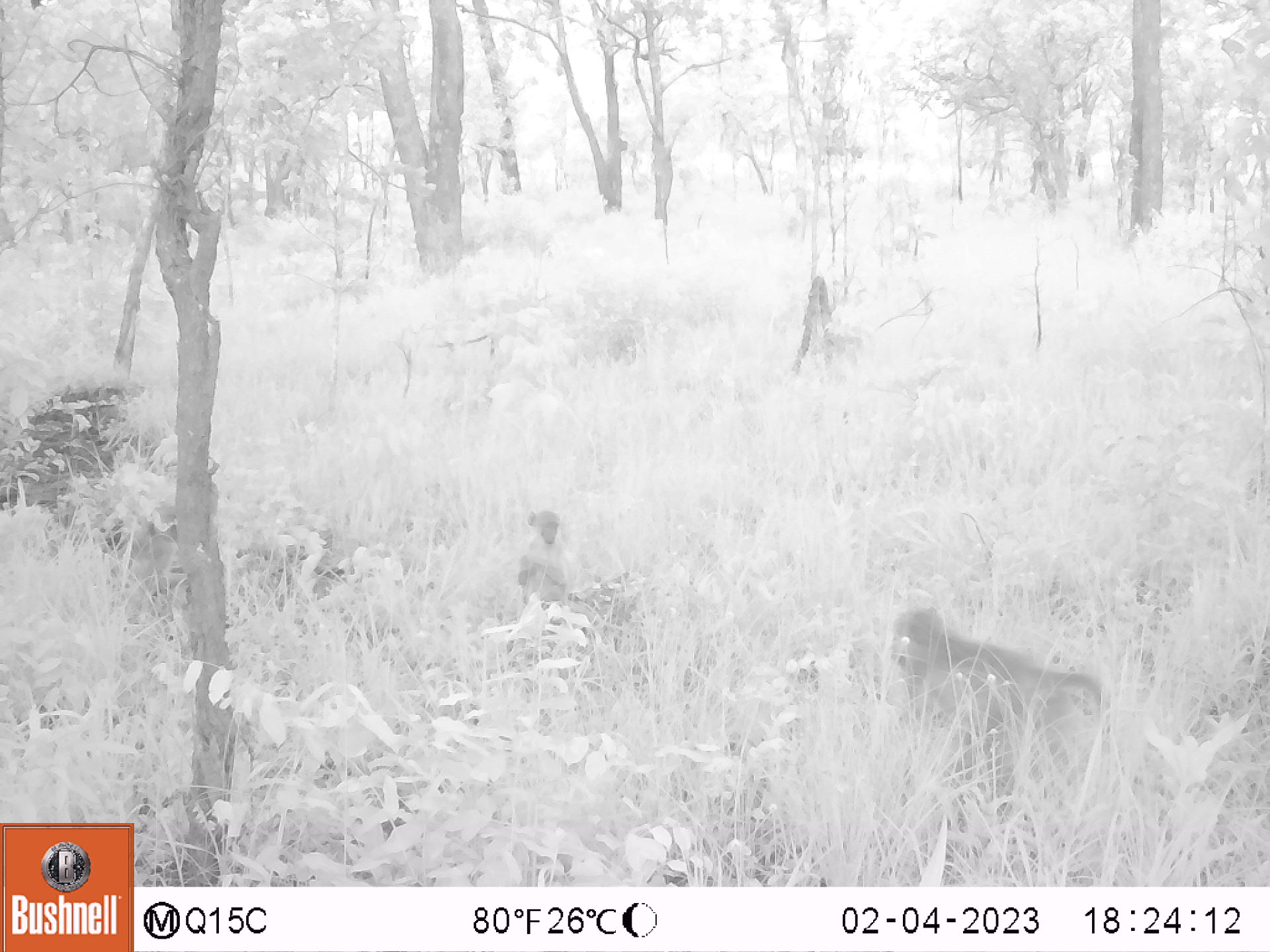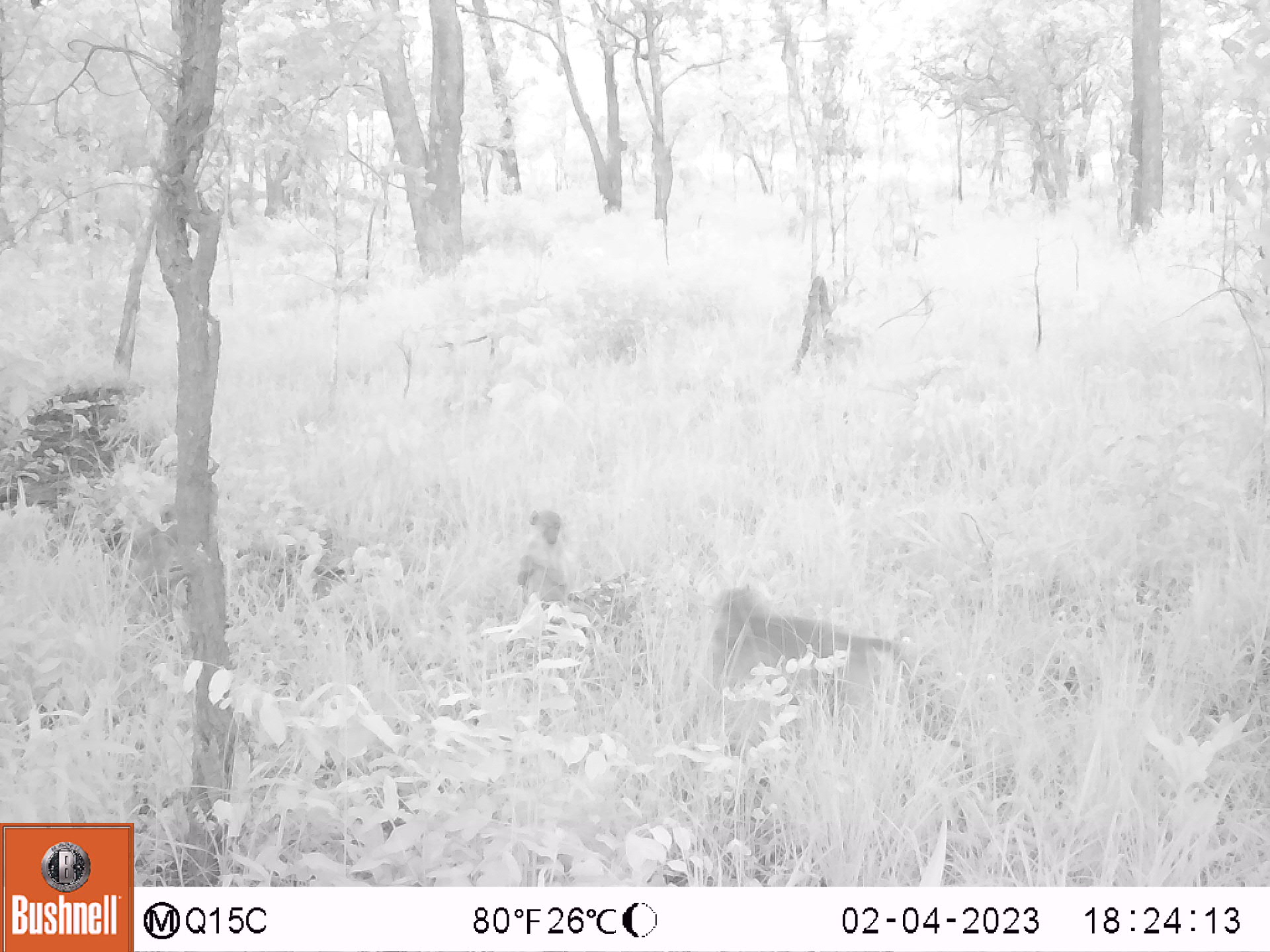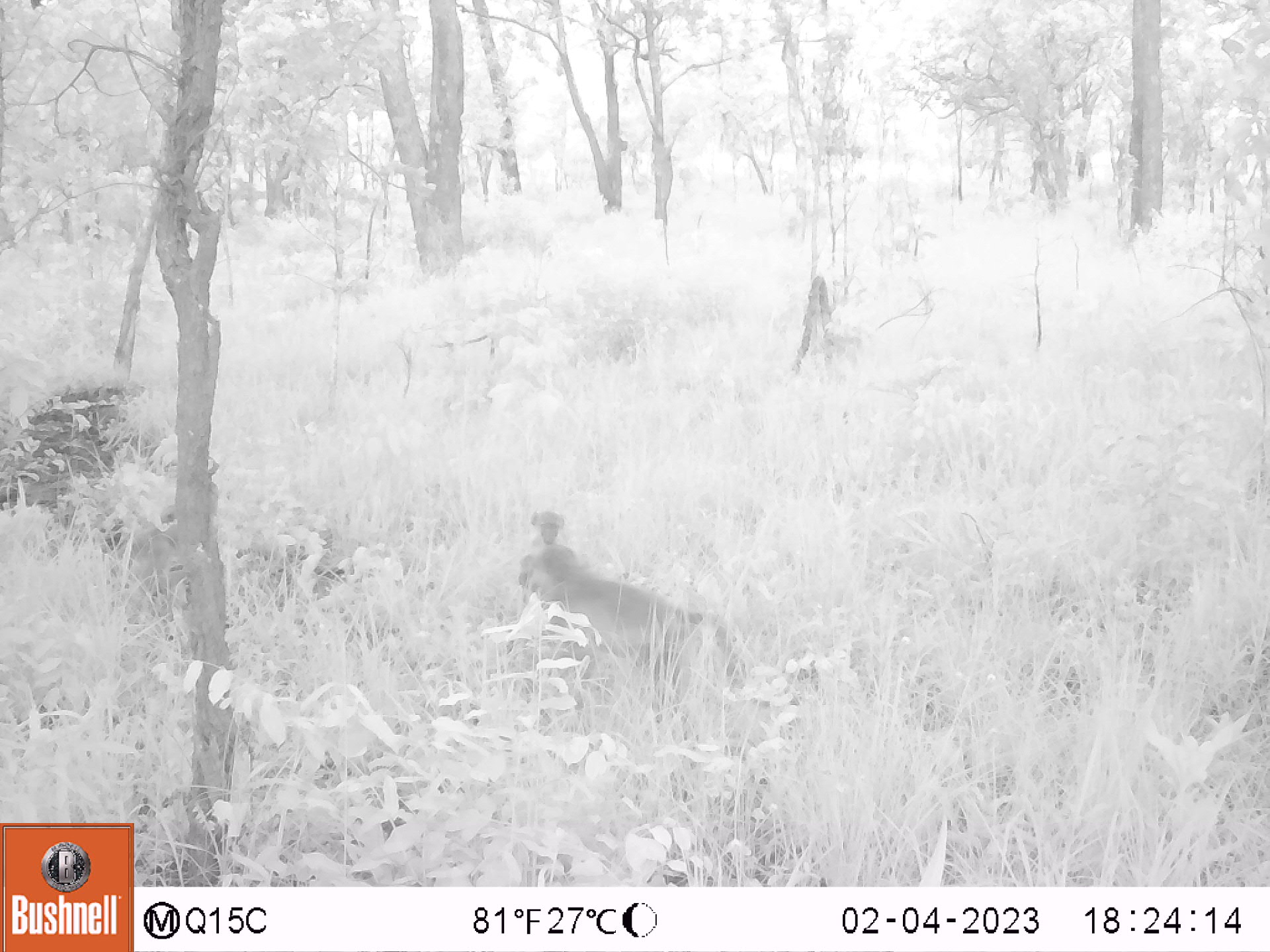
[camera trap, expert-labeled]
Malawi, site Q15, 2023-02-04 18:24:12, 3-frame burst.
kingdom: Animalia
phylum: Chordata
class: Mammalia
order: Primates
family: Cercopithecidae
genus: Papio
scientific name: Papio cynocephalus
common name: yellow baboon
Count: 3.